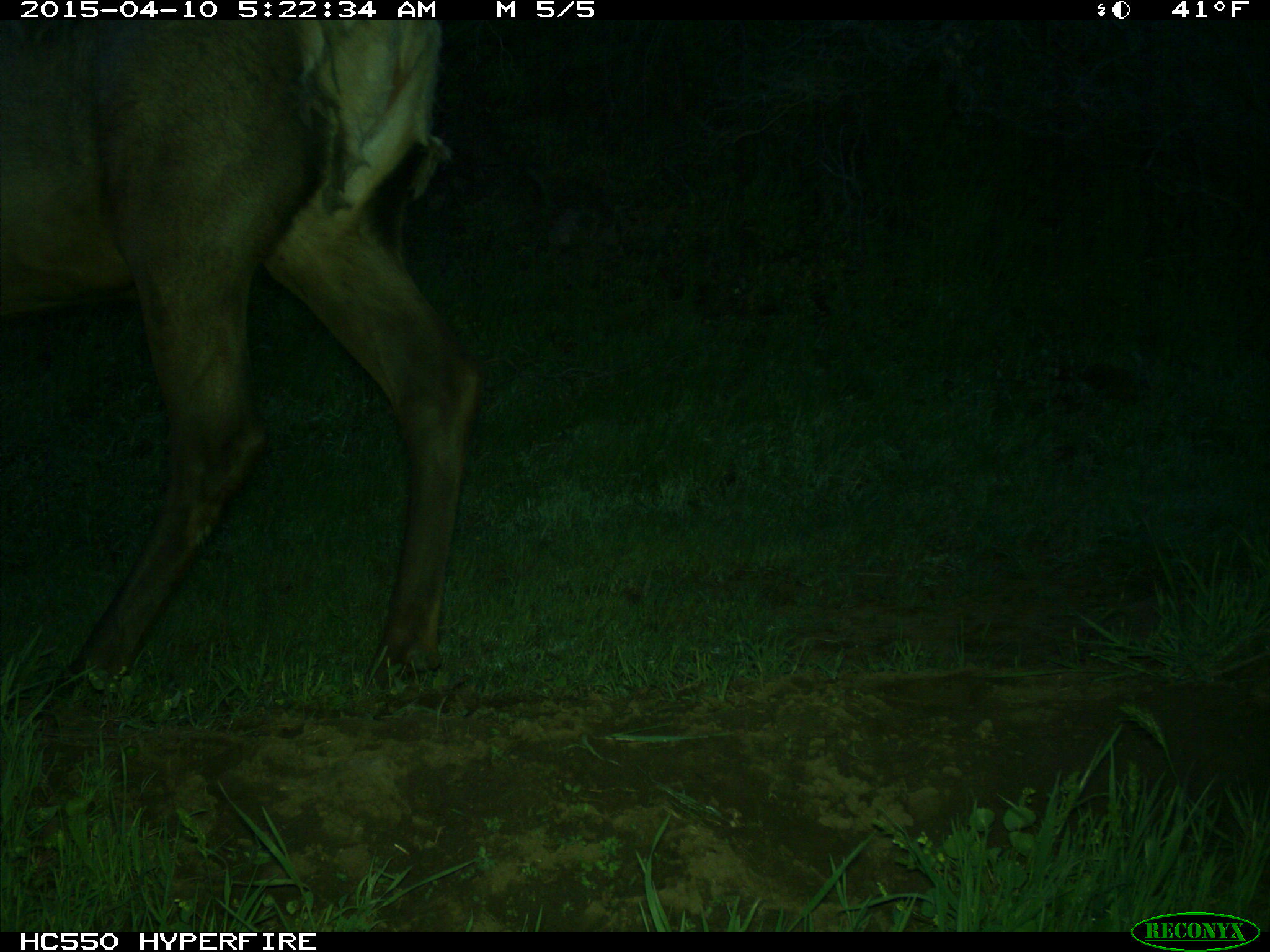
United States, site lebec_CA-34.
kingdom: Animalia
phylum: Chordata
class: Mammalia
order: Artiodactyla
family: Cervidae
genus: Cervus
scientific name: Cervus canadensis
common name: elk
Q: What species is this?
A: Cervus canadensis (elk).